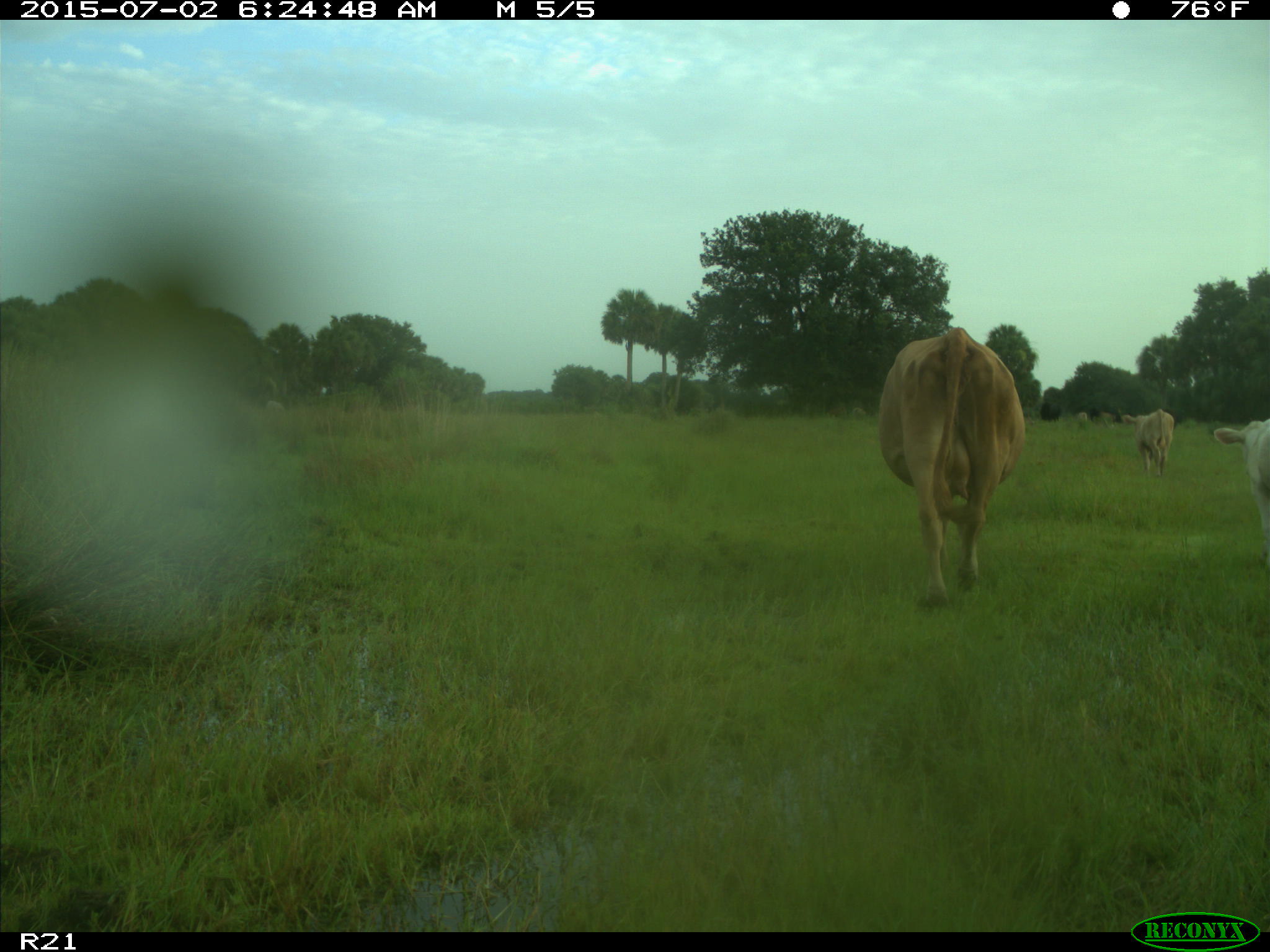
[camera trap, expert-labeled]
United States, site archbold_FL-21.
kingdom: Animalia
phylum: Chordata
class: Mammalia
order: Artiodactyla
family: Bovidae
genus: Bos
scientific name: Bos taurus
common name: domestic cow